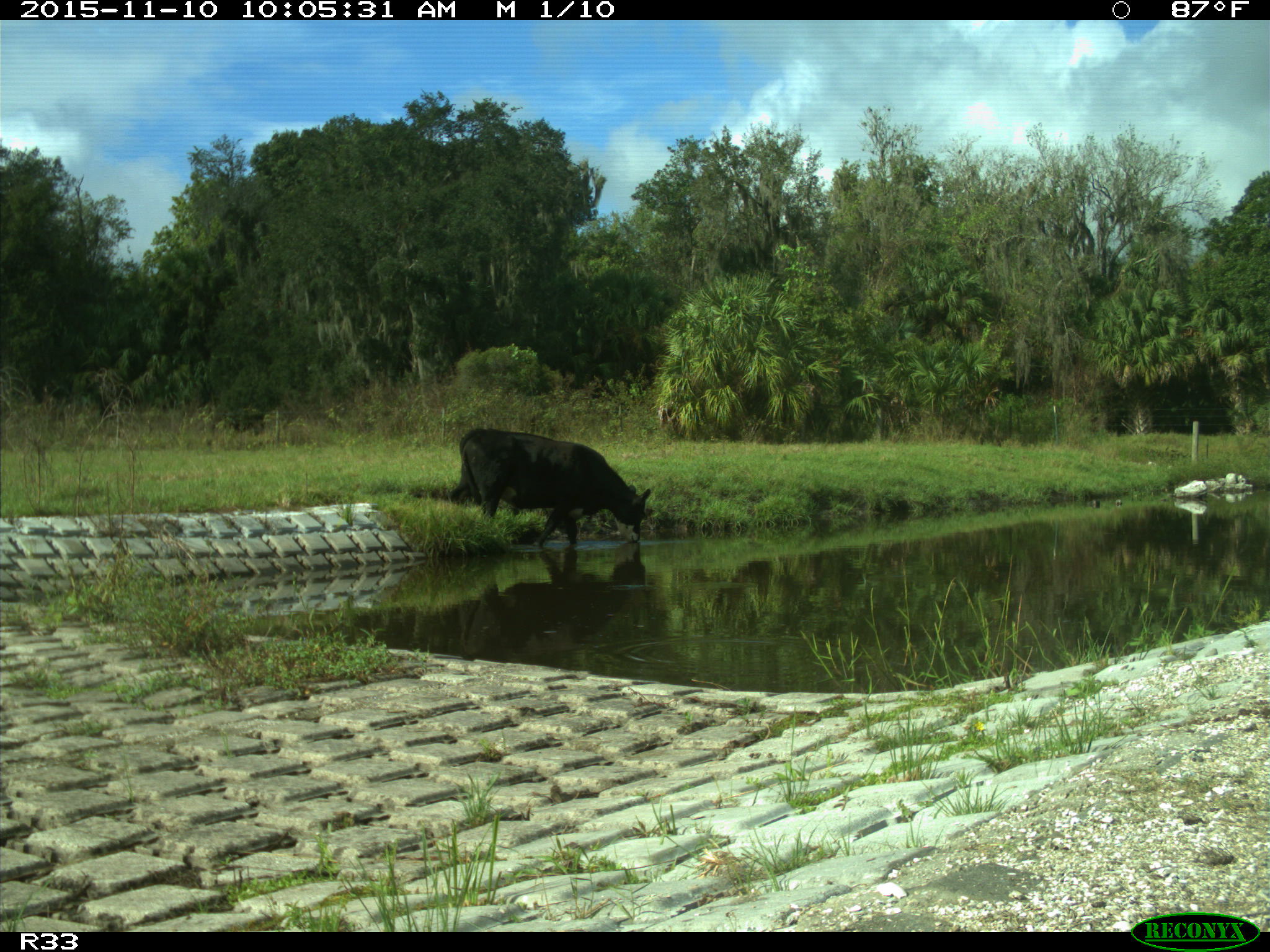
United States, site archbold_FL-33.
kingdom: Animalia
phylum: Chordata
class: Mammalia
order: Artiodactyla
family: Bovidae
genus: Bos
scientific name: Bos taurus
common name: domestic cow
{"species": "Bos taurus (domestic cow)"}